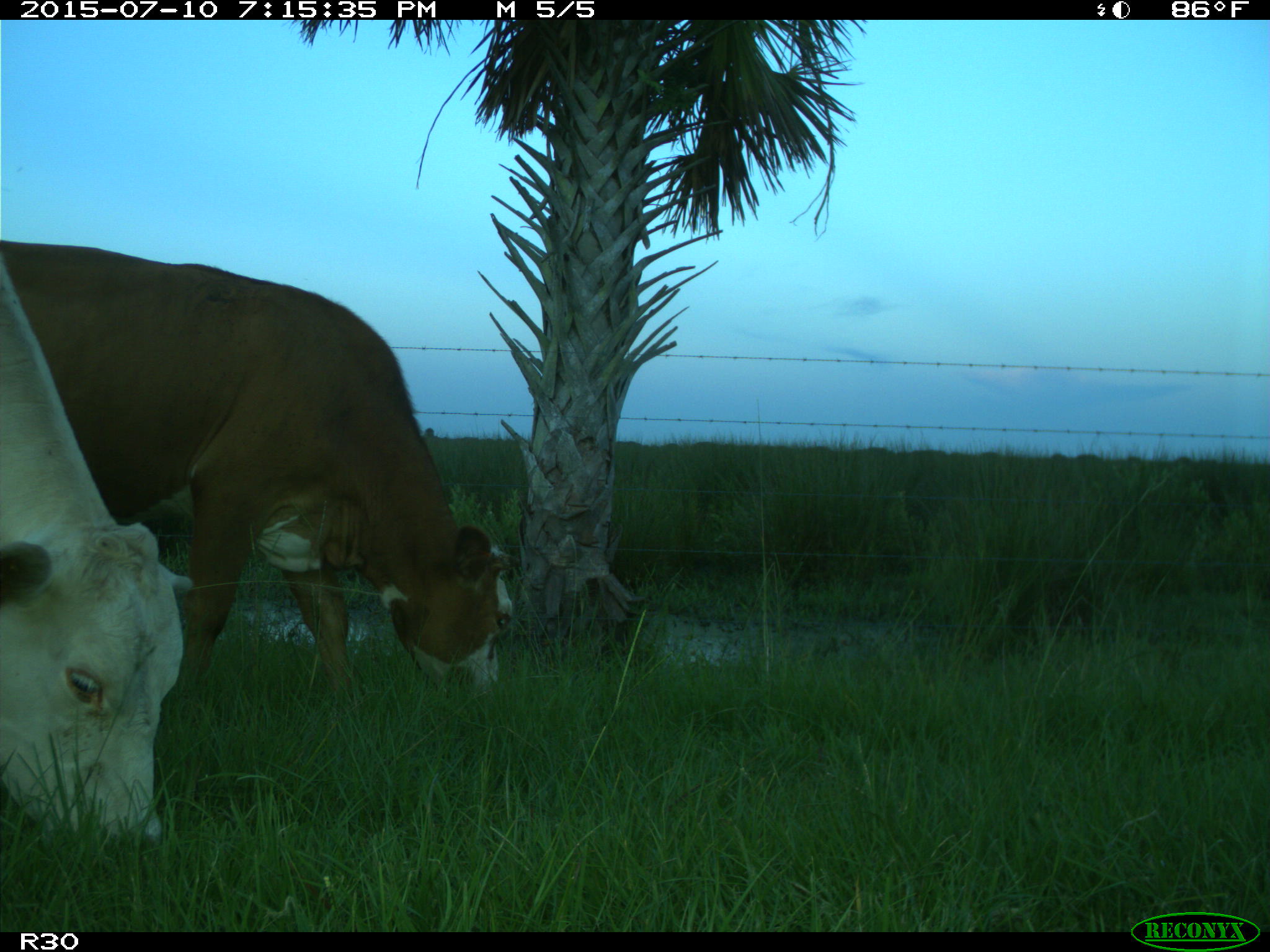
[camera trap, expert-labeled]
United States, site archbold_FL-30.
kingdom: Animalia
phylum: Chordata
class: Mammalia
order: Artiodactyla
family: Bovidae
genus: Bos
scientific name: Bos taurus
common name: domestic cow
Bos taurus (domestic cow).